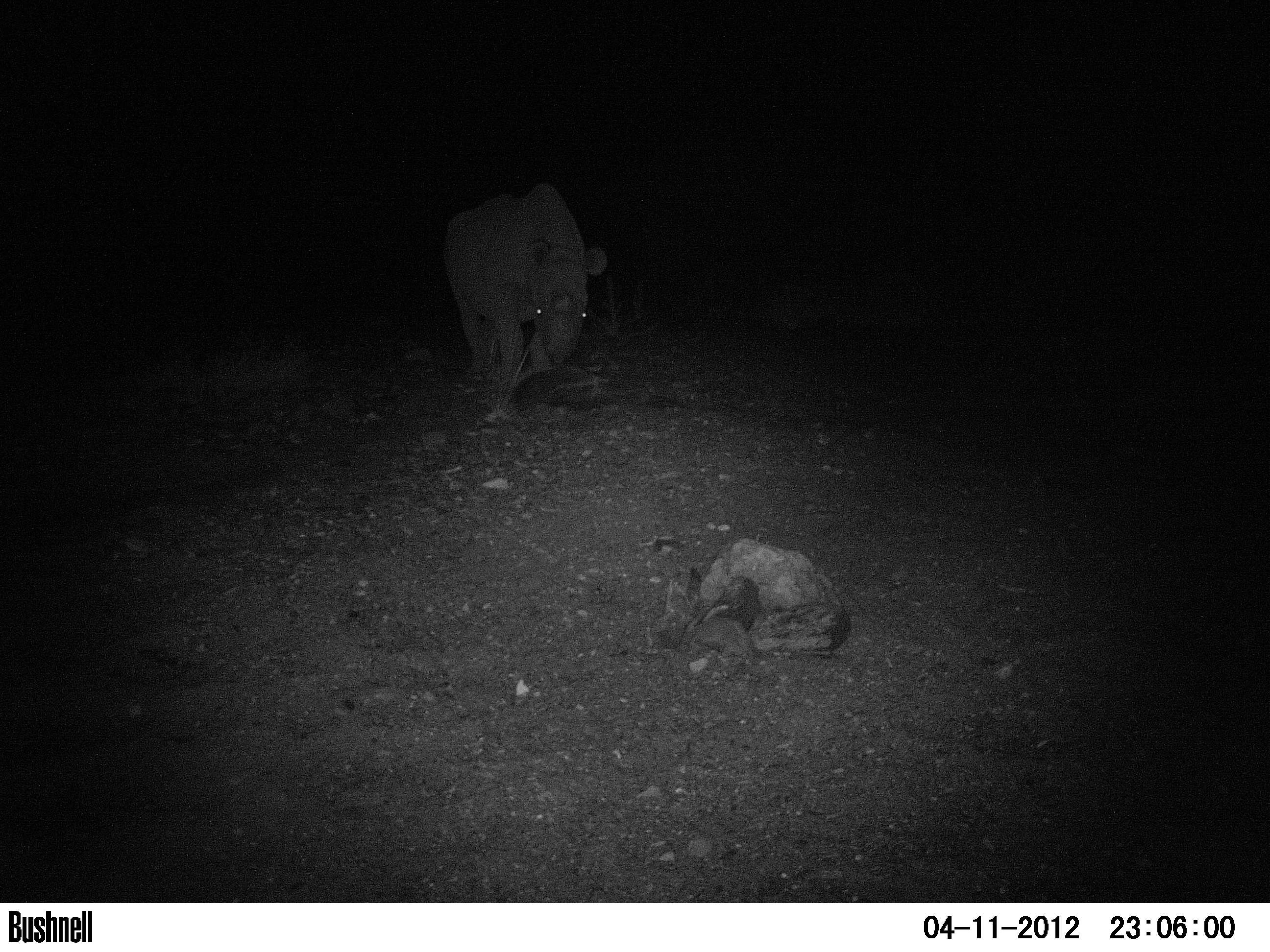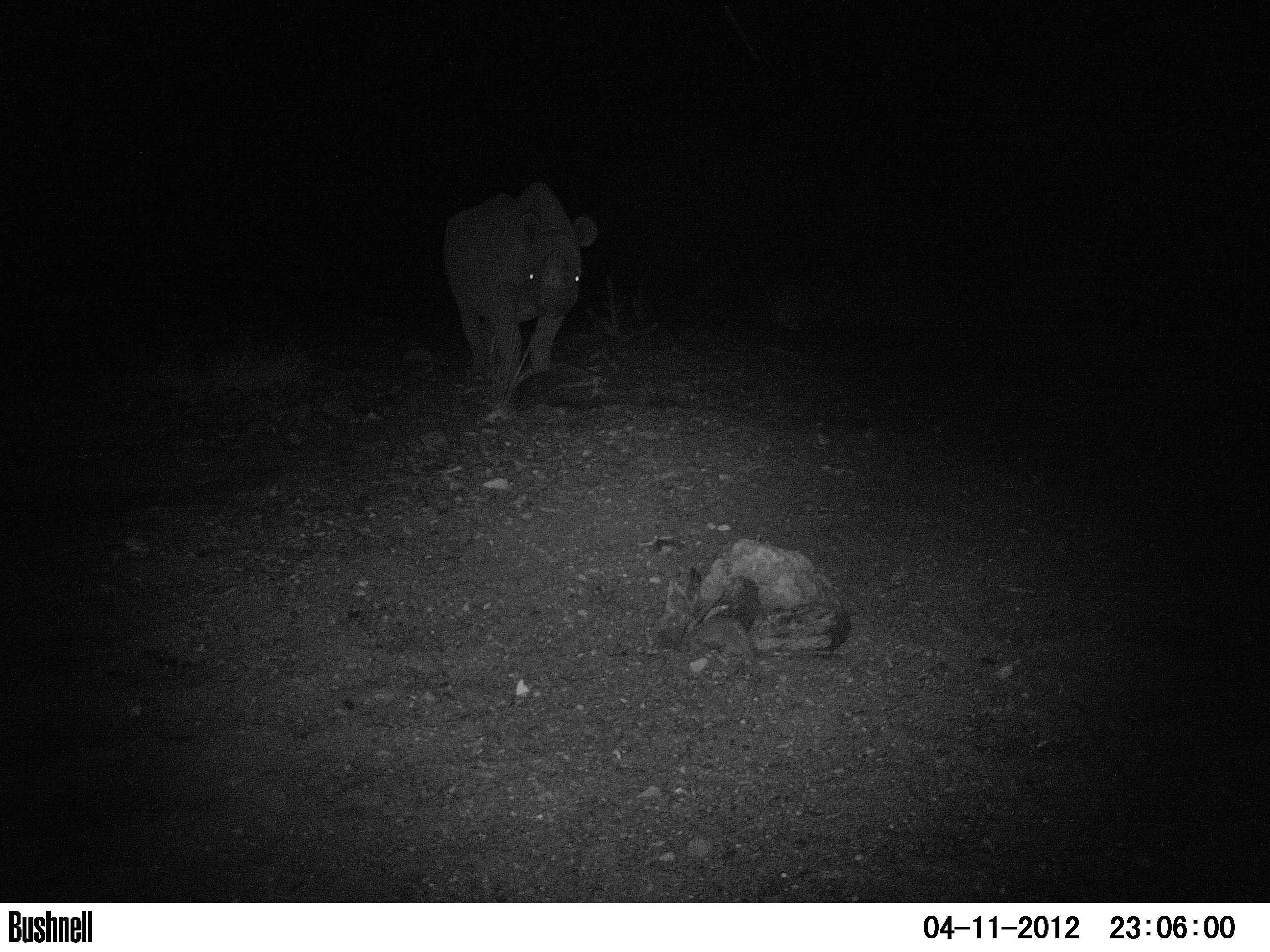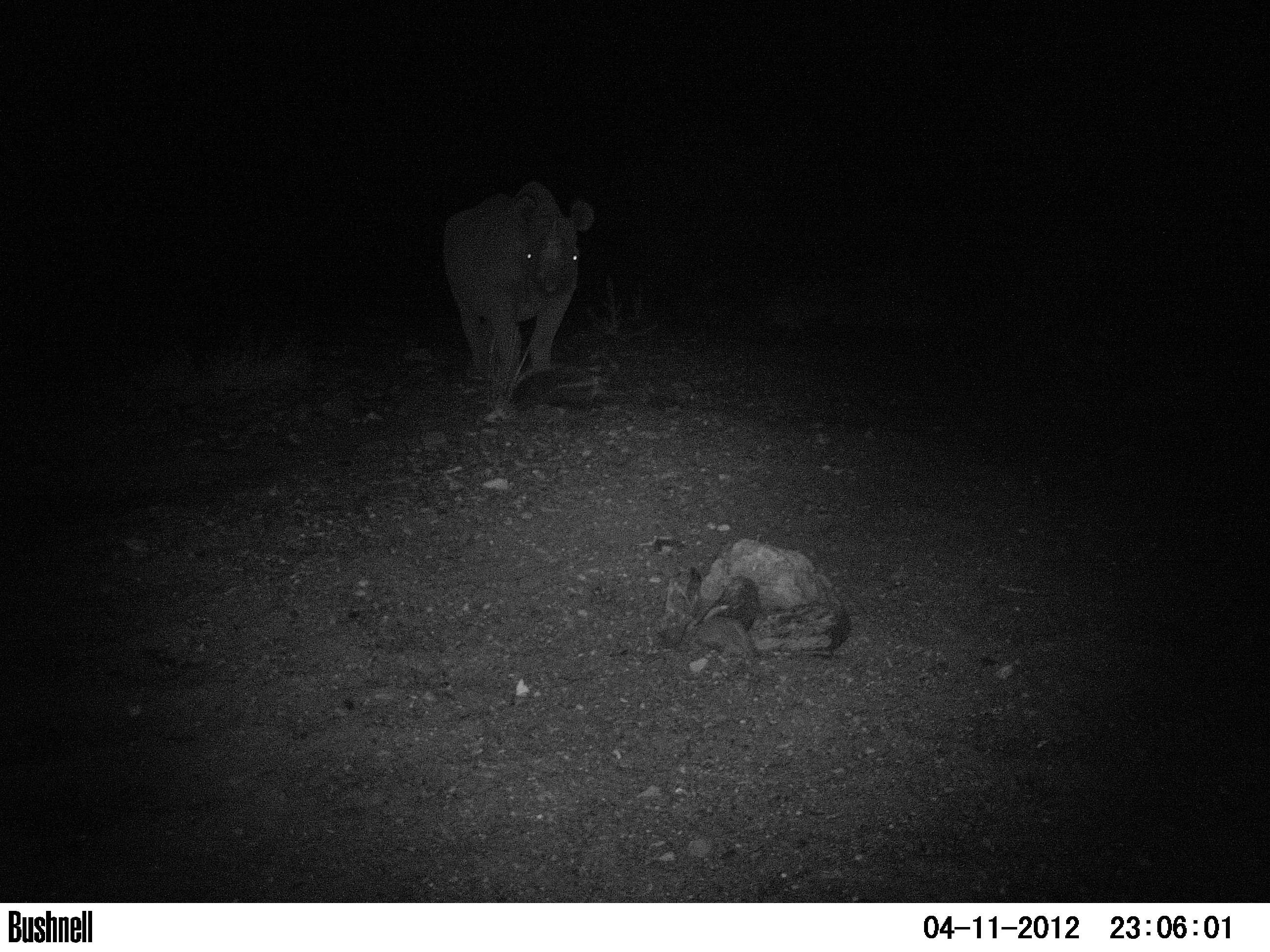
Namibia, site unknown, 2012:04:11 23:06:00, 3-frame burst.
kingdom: Animalia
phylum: Chordata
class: Mammalia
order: Perissodactyla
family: Rhinocerotidae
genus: Diceros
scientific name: Diceros bicornis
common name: black rhinoceros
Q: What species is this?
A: Diceros bicornis (black rhinoceros).